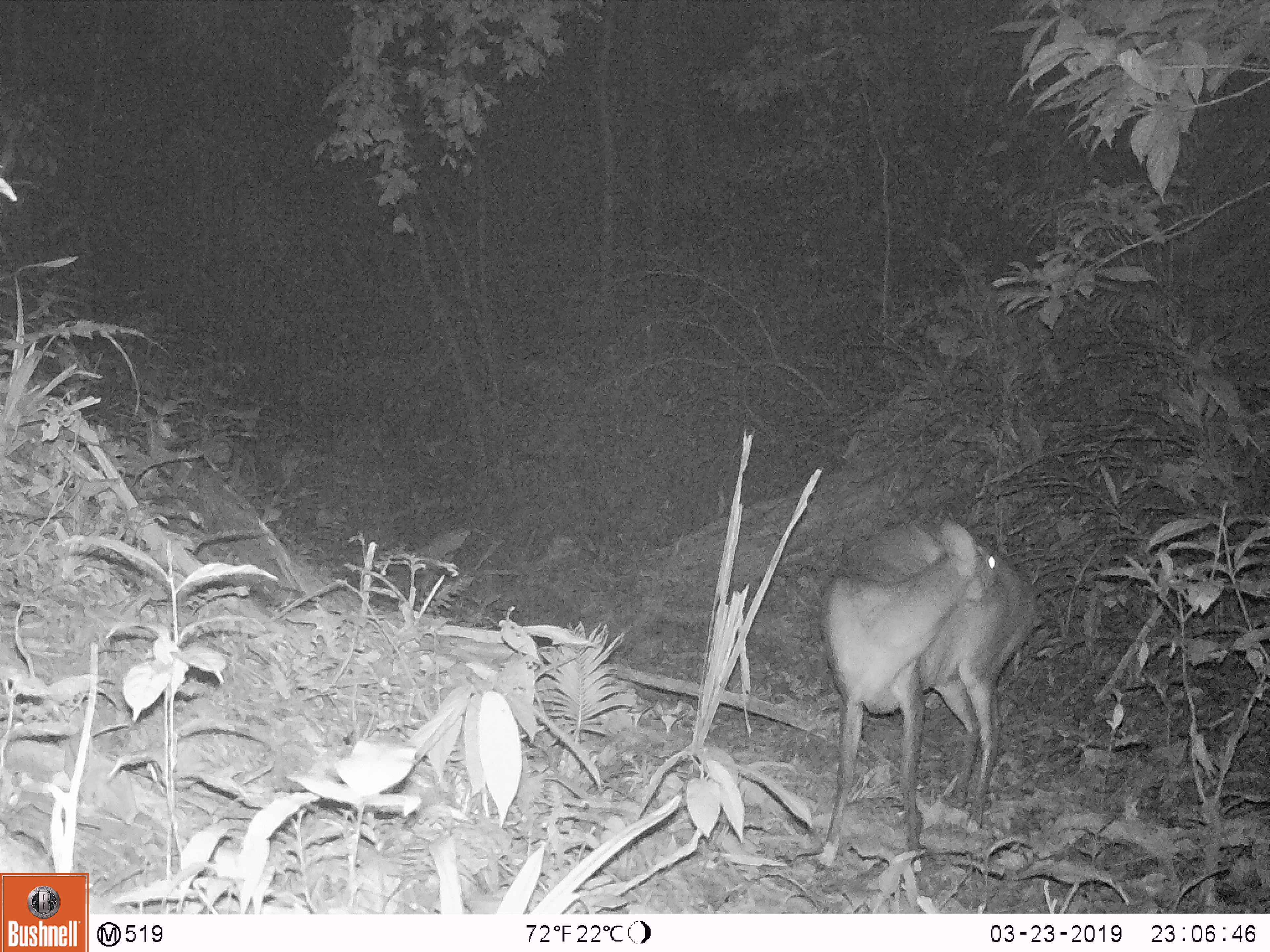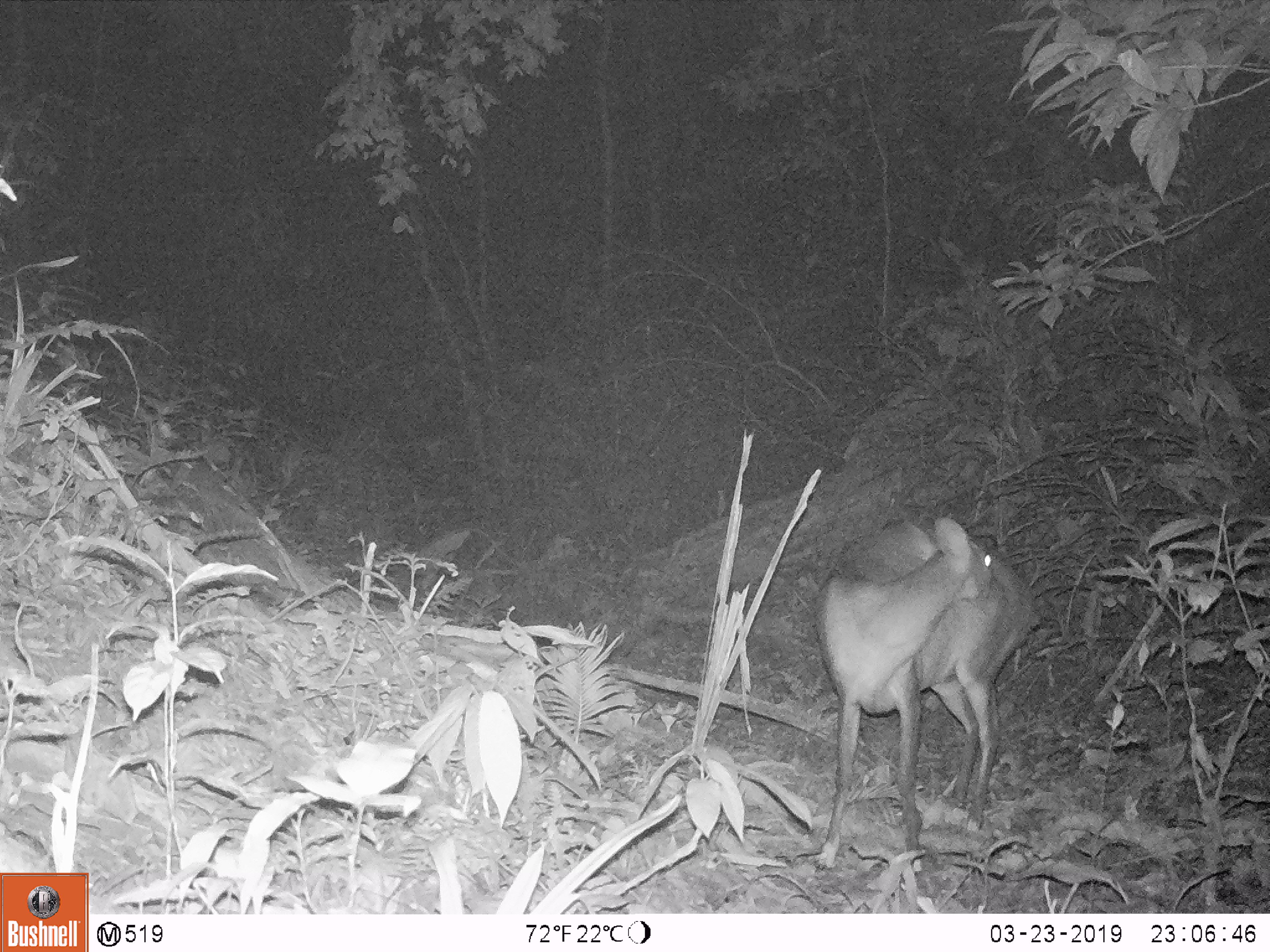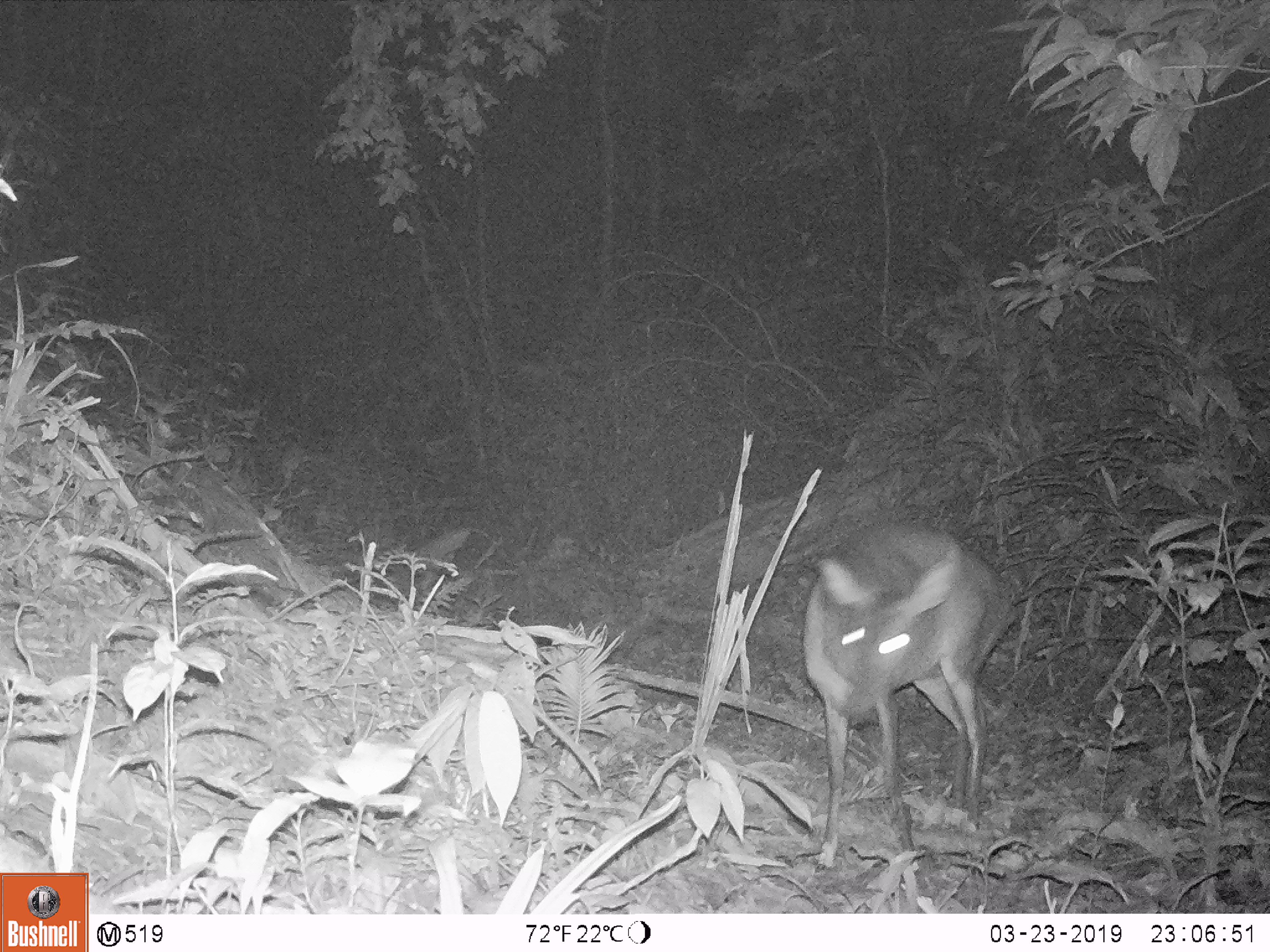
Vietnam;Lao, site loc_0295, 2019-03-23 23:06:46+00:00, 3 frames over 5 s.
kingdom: Animalia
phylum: Chordata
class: Mammalia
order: Artiodactyla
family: Cervidae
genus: Muntiacus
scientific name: Muntiacus vuquangensis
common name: large-antlered muntjac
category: large antlered muntjac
Large antlered muntjac (large-antlered muntjac) (Muntiacus vuquangensis). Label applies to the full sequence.